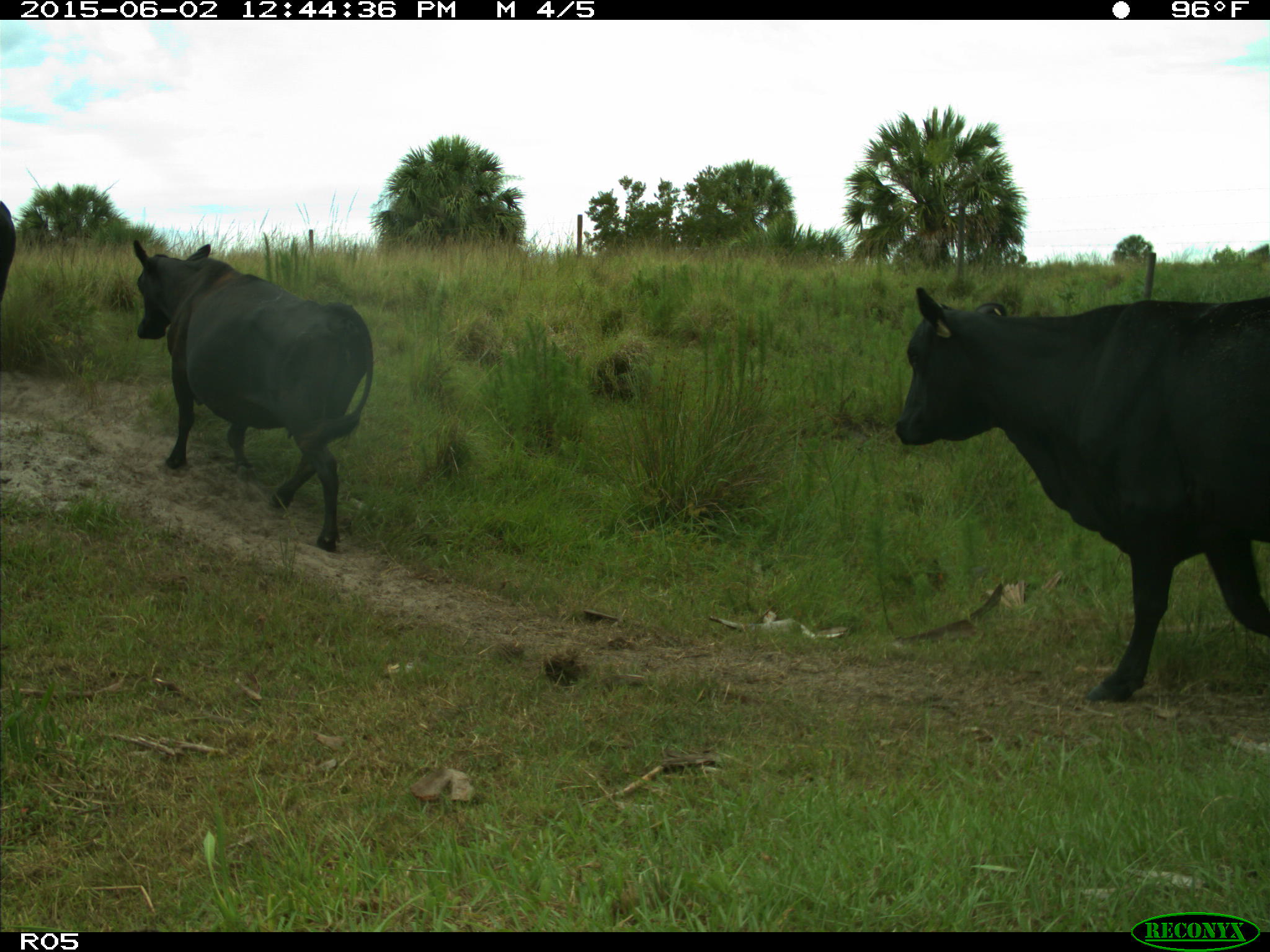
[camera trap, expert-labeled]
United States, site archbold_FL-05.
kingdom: Animalia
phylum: Chordata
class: Mammalia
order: Artiodactyla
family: Bovidae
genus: Bos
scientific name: Bos taurus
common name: domestic cow